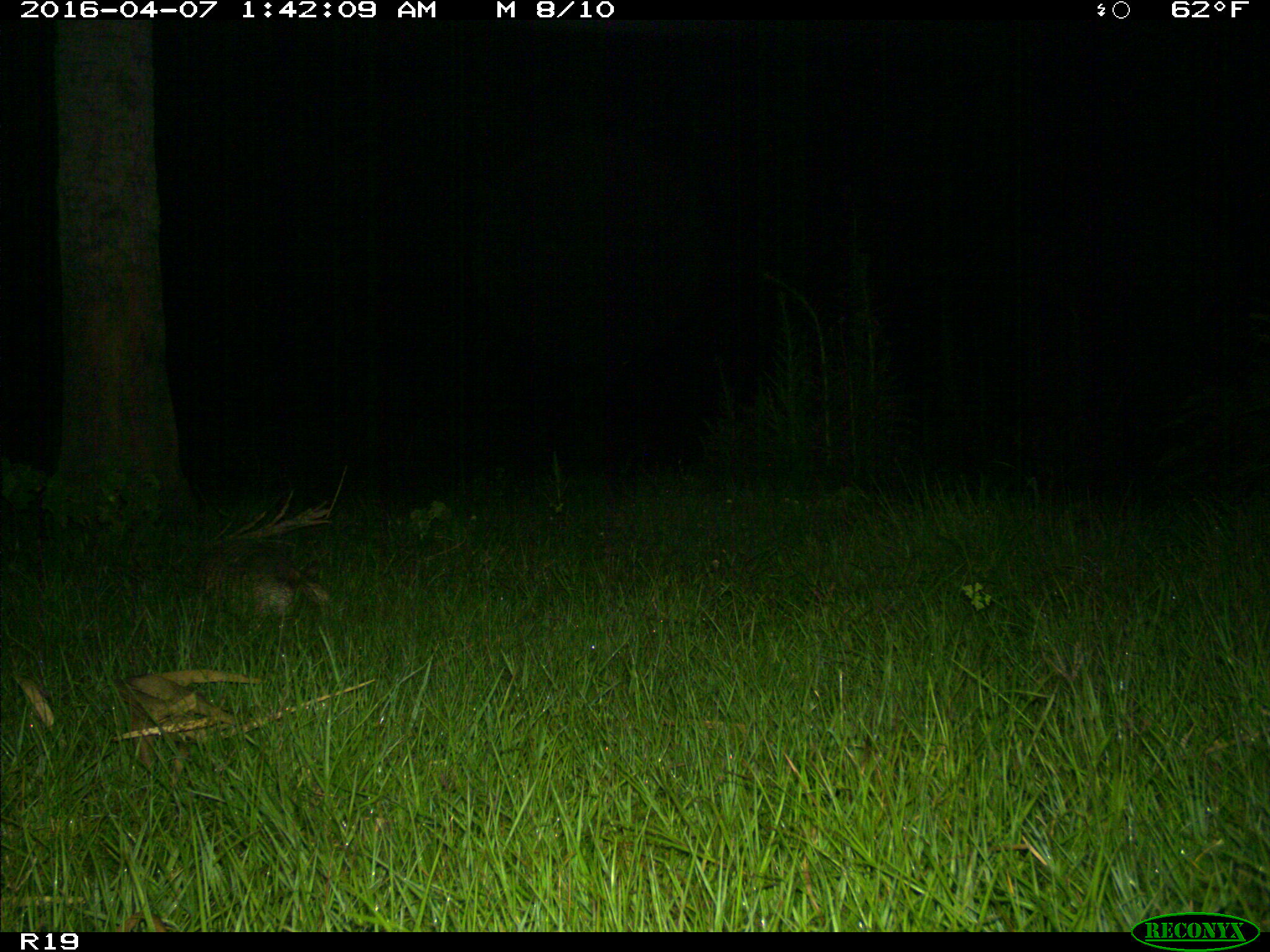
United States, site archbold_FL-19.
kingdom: Animalia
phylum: Chordata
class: Mammalia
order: Cingulata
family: Dasypodidae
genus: Dasypus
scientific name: Dasypus novemcinctus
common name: nine-banded armadillo